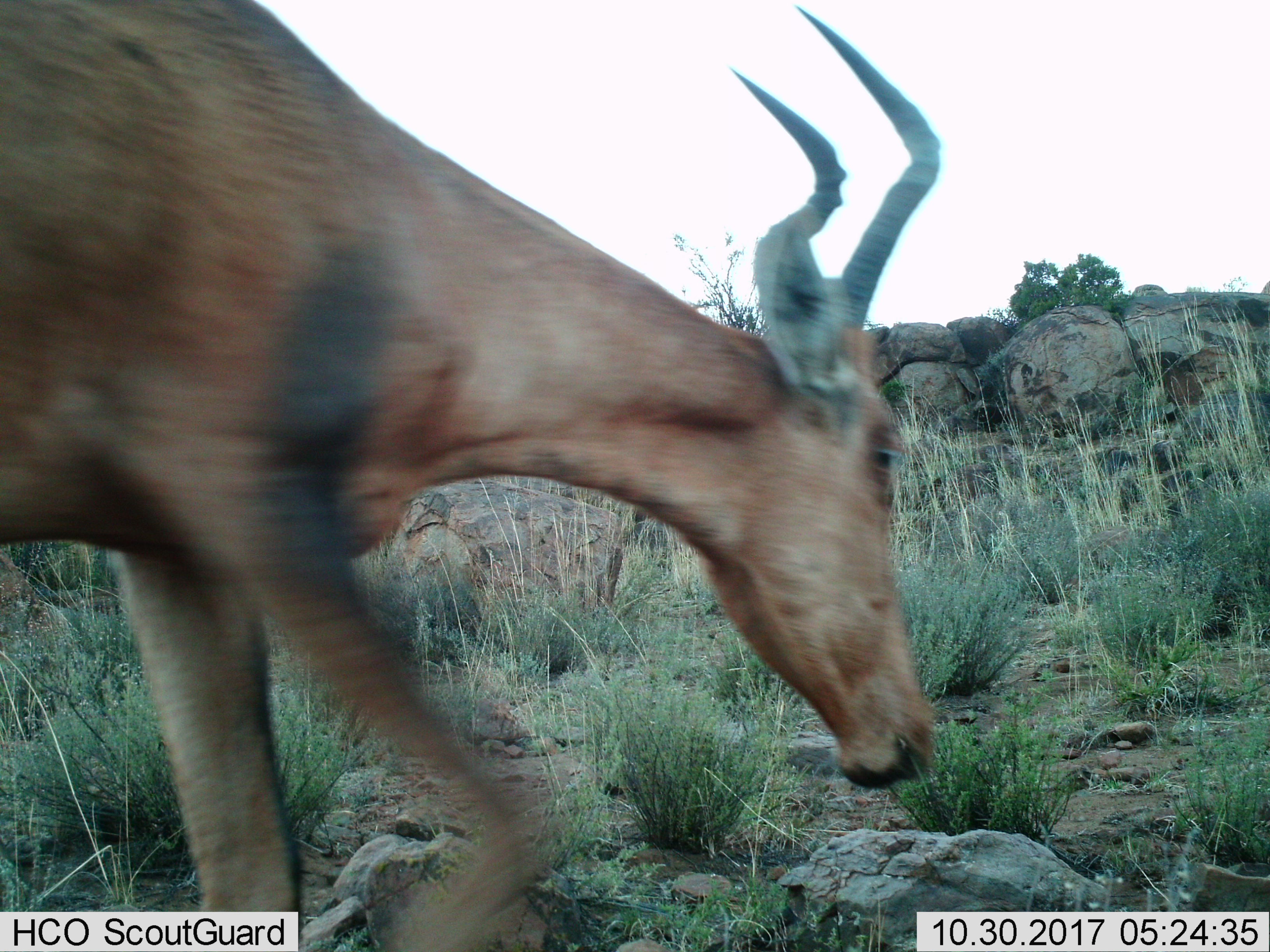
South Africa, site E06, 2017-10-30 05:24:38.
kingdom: Animalia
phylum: Chordata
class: Mammalia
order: Artiodactyla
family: Bovidae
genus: Alcelaphus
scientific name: Alcelaphus buselaphus caama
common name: red hartebeest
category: hartebeestred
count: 1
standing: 25%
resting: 0%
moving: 88%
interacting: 0%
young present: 0%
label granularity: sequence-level